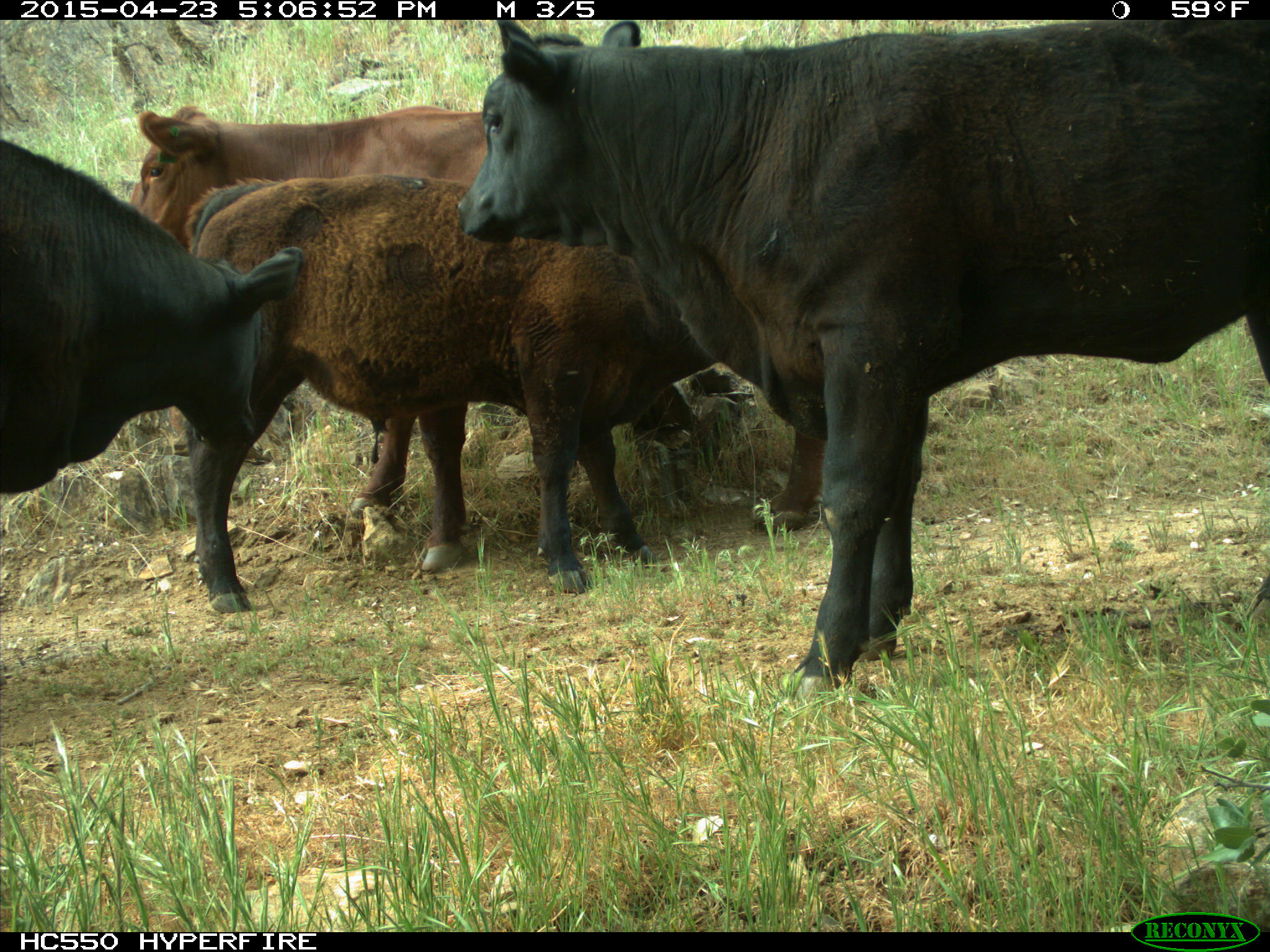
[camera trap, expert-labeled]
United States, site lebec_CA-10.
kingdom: Animalia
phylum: Chordata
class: Mammalia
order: Artiodactyla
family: Bovidae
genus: Bos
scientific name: Bos taurus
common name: domestic cow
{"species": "Bos taurus (domestic cow)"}